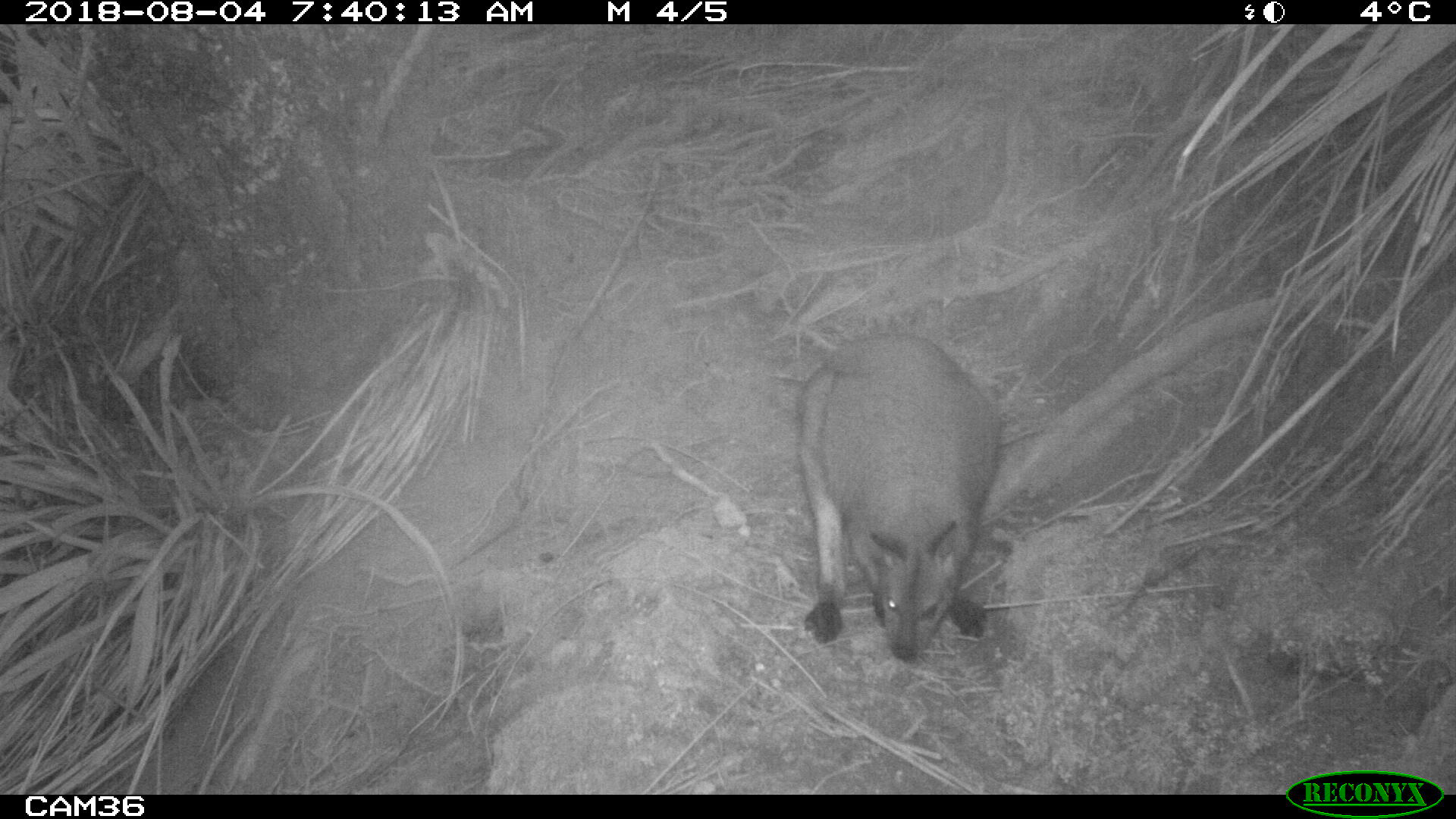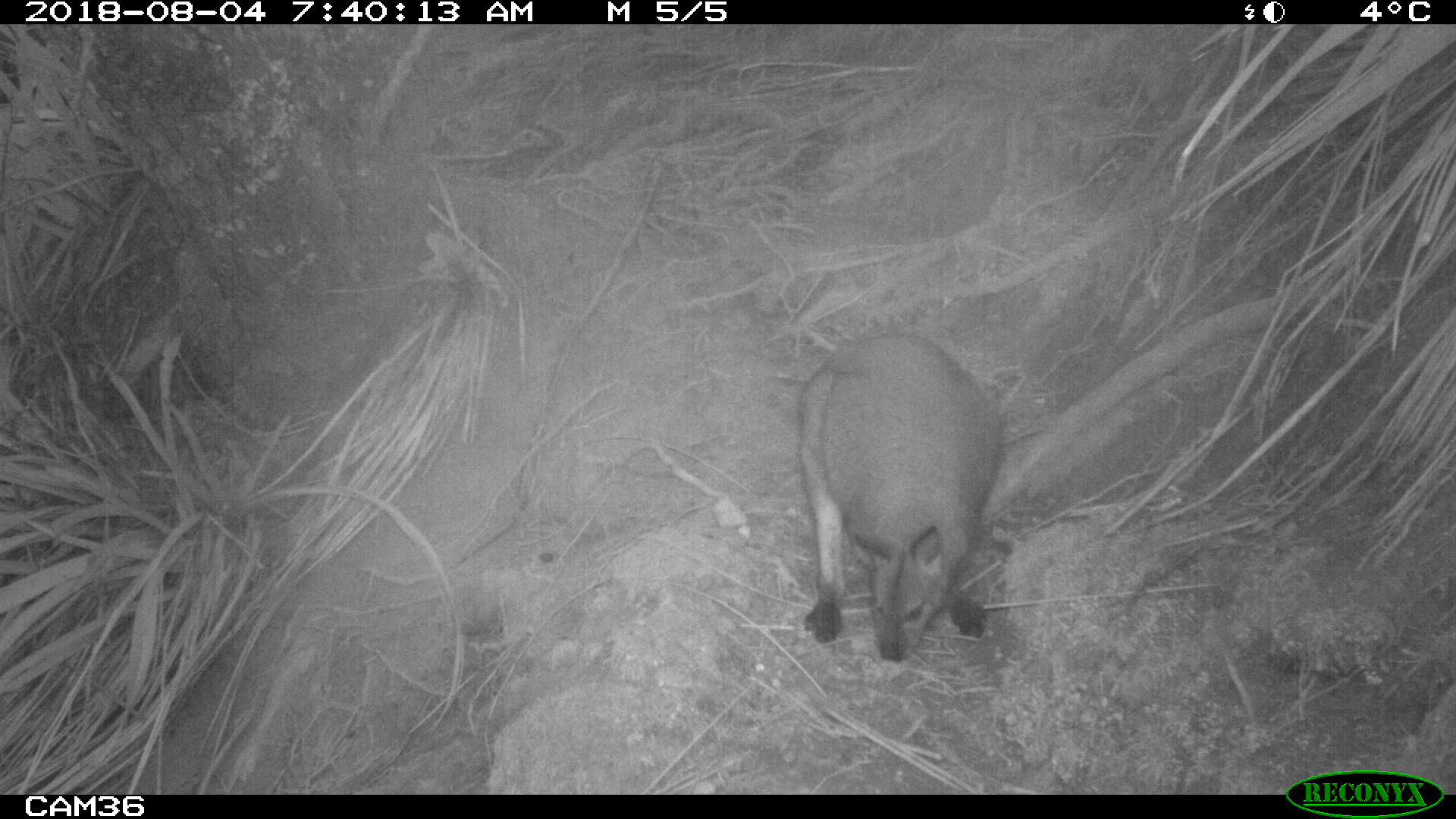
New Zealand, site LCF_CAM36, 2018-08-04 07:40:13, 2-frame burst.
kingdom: Animalia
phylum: Chordata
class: Mammalia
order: Diprotodontia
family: Macropodidae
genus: Notamacropus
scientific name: Notamacropus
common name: wallaby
Wallaby (Notamacropus).